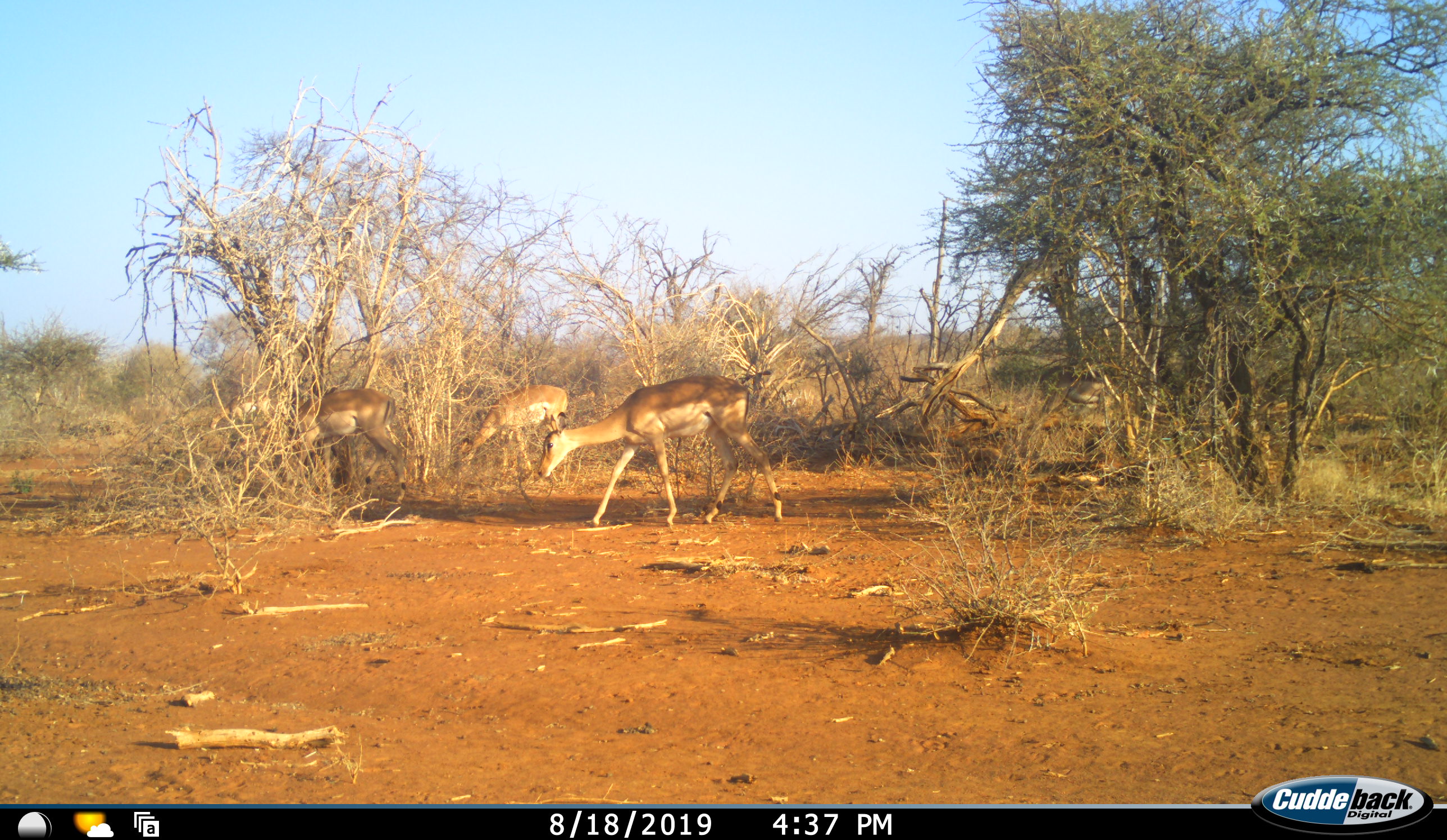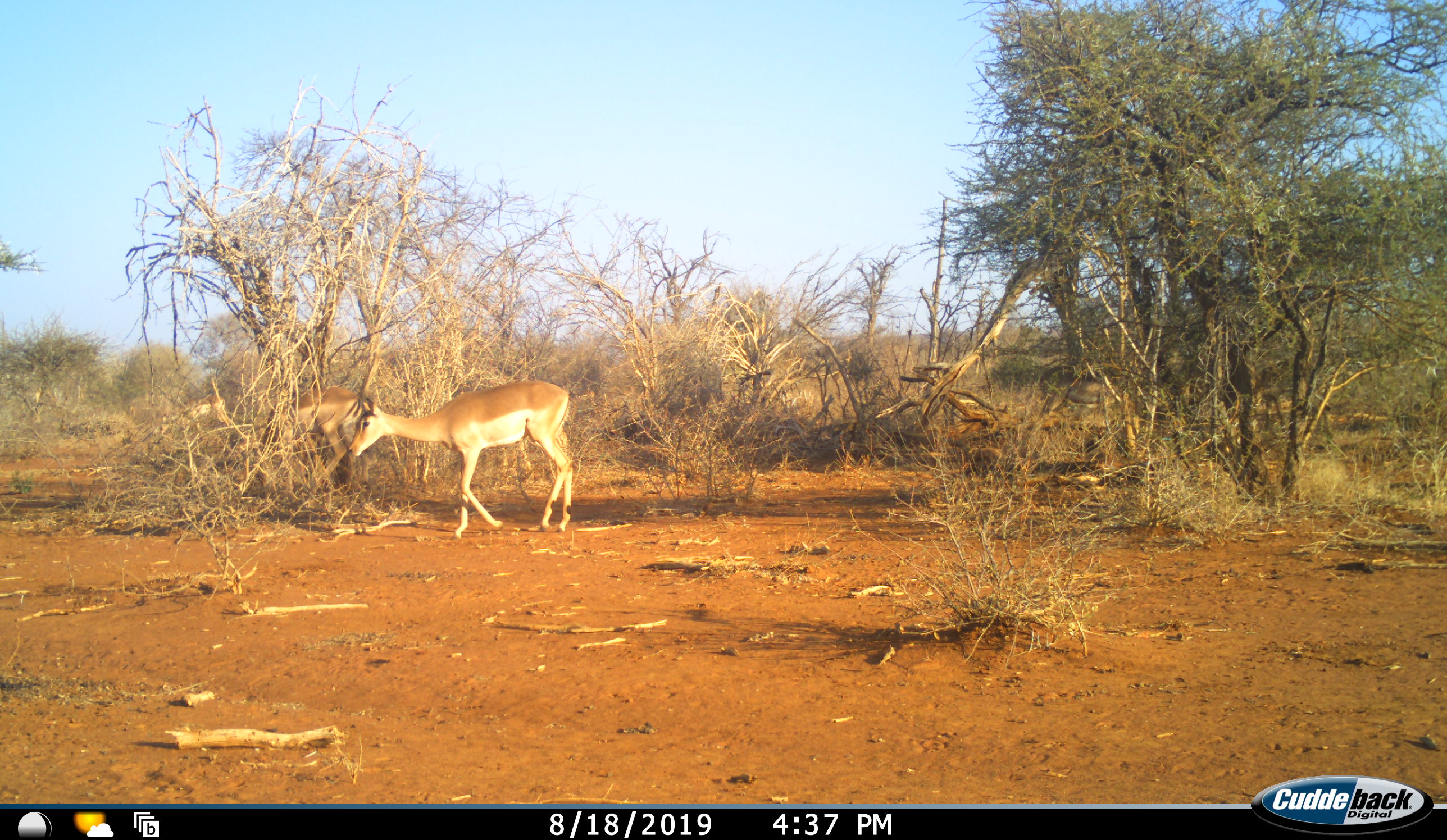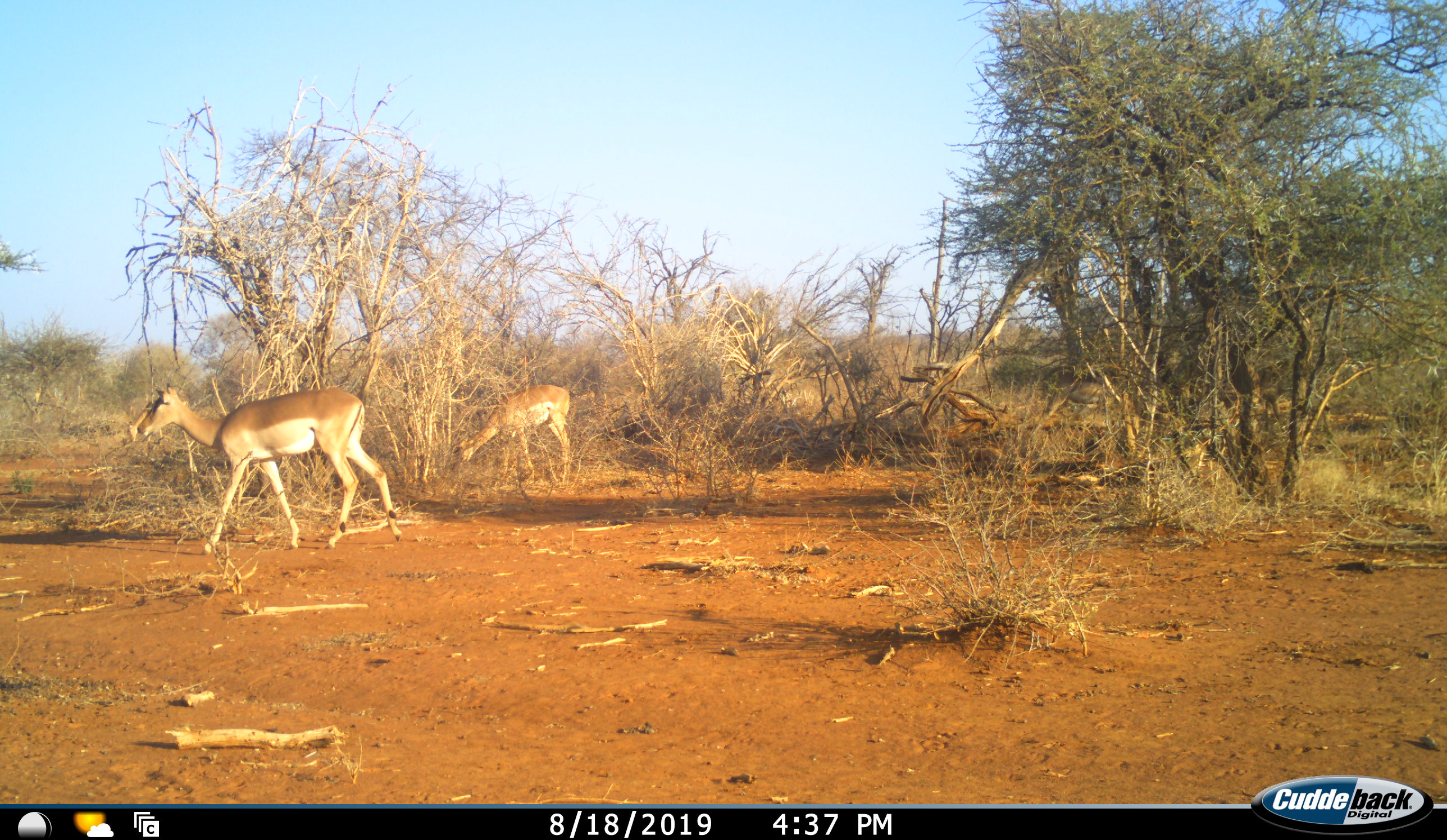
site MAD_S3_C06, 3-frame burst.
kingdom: Animalia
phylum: Chordata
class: Mammalia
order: Artiodactyla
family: Bovidae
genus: Aepyceros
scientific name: Aepyceros melampus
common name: impala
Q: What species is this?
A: Impala (Aepyceros melampus).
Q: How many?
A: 5.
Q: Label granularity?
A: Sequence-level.